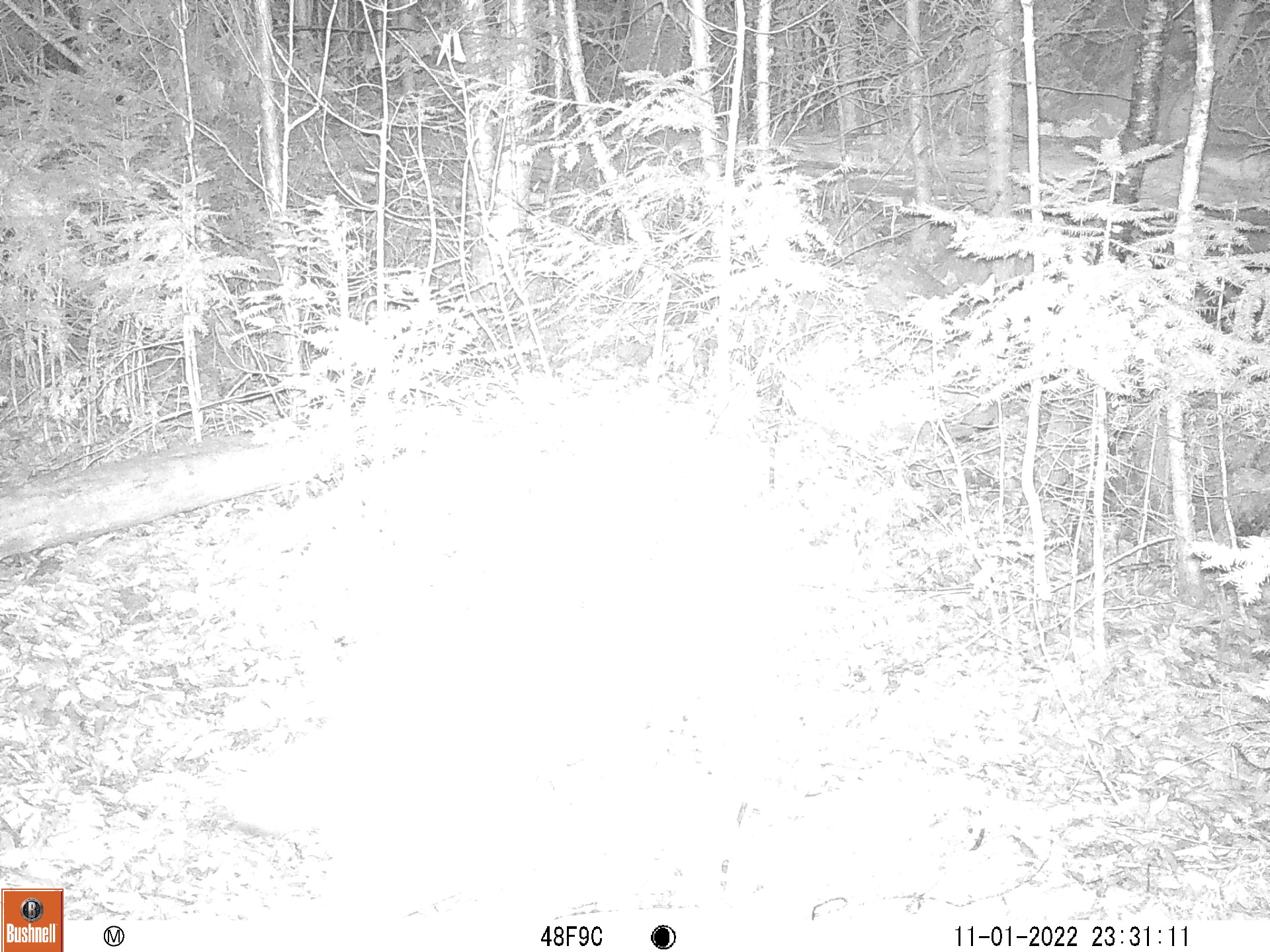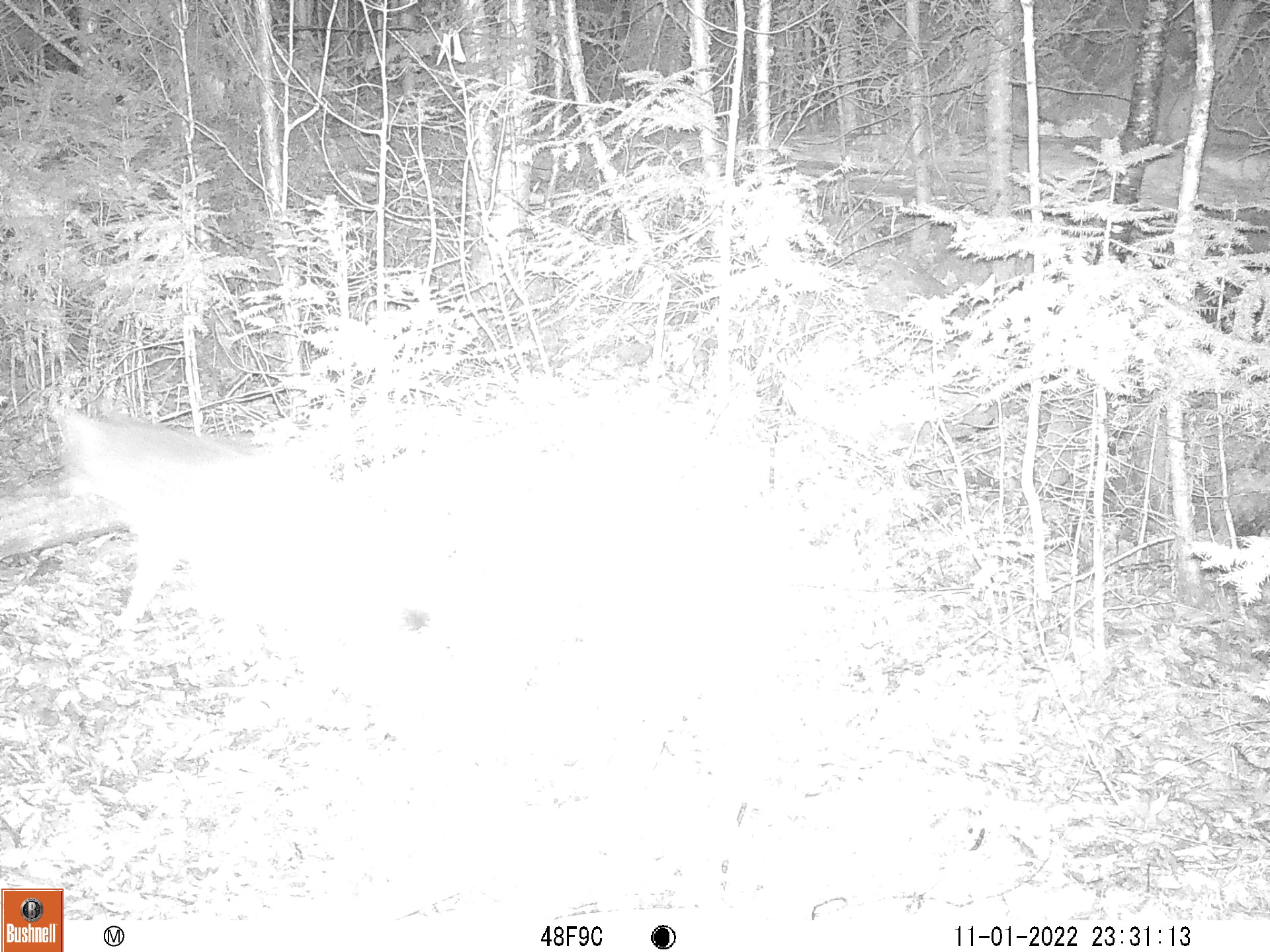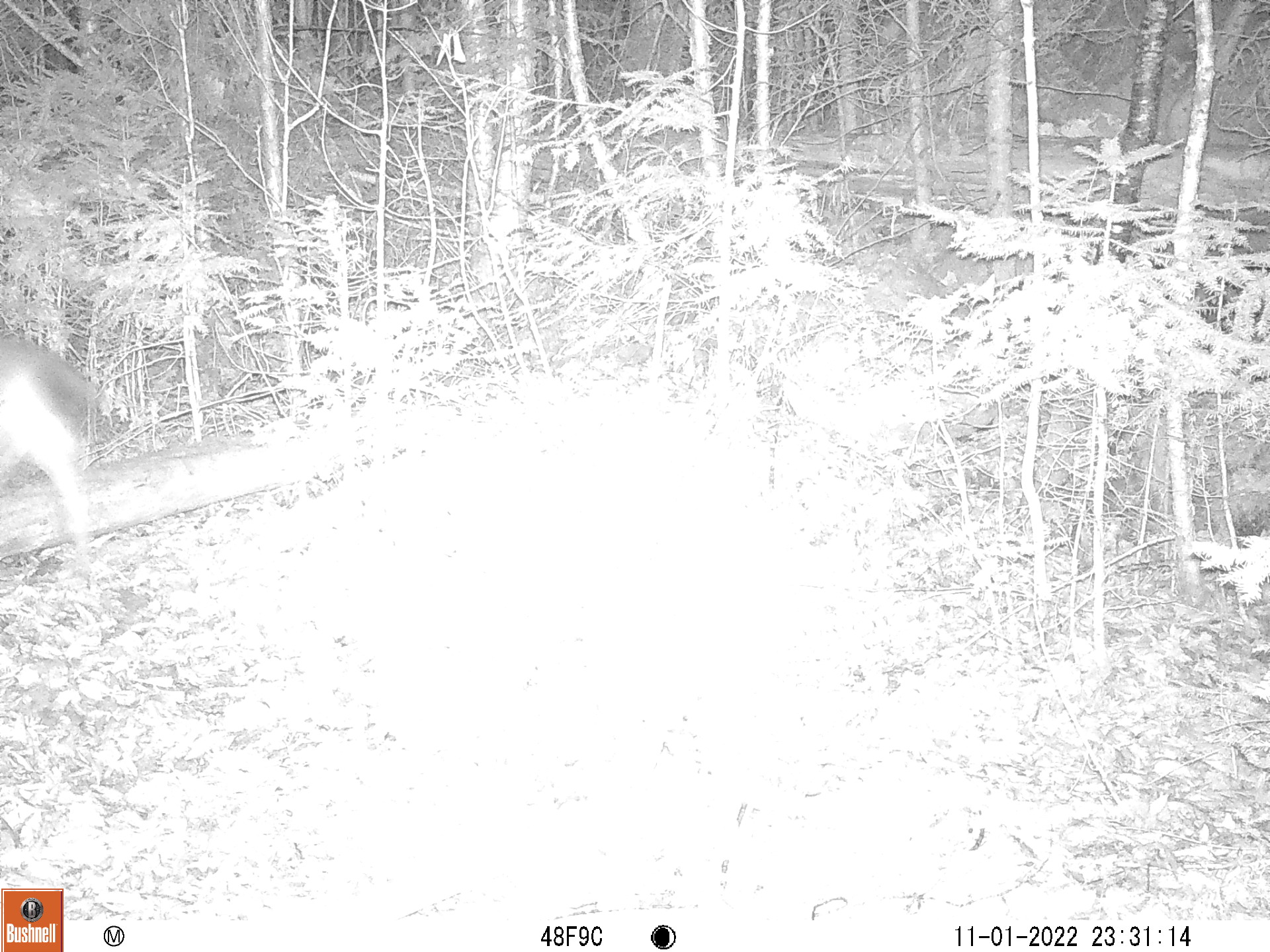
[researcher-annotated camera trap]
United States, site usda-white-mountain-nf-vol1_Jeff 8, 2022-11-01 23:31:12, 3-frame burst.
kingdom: Animalia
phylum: Chordata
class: Mammalia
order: Carnivora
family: Canidae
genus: Canis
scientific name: Canis latrans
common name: coyote